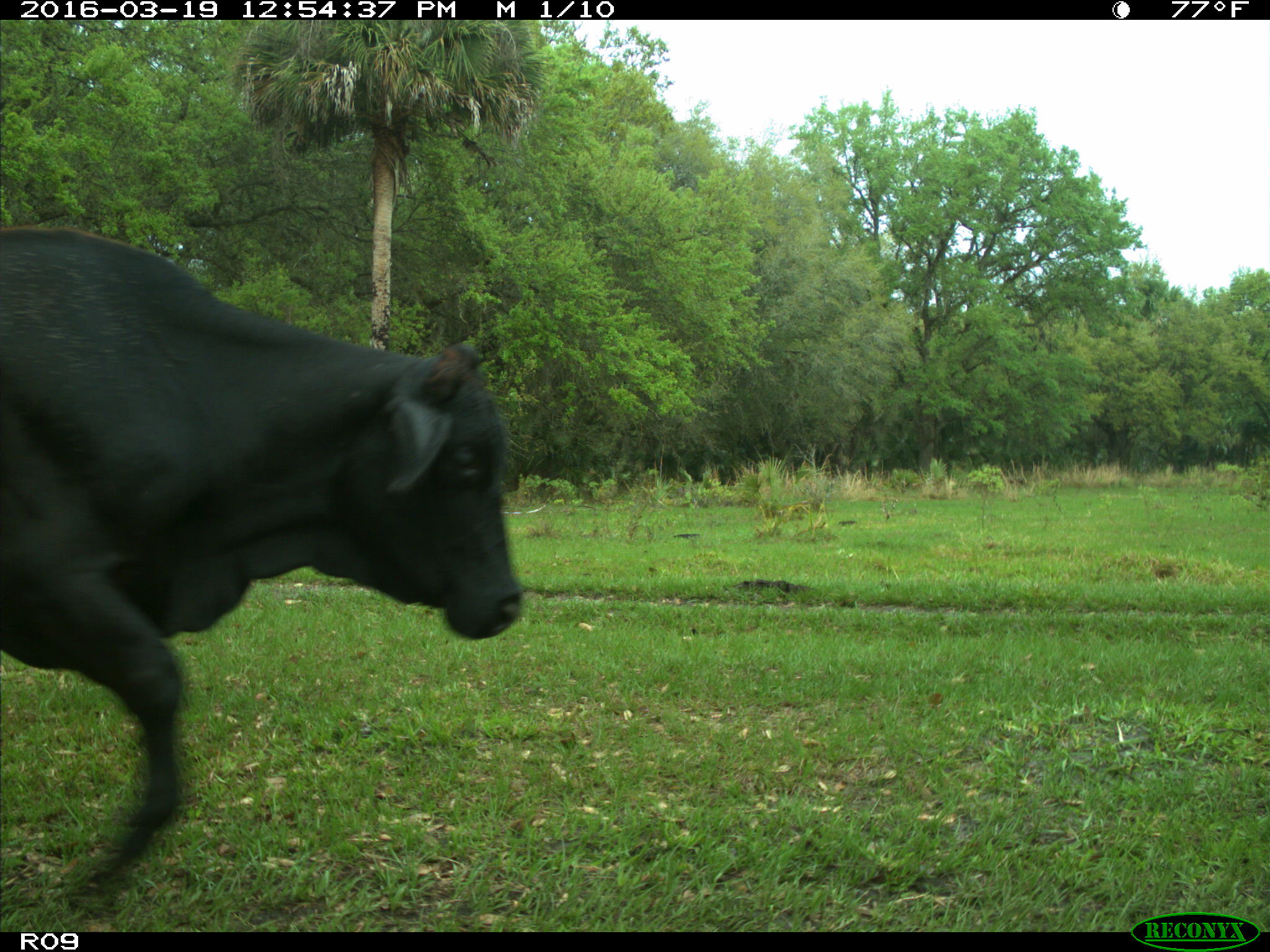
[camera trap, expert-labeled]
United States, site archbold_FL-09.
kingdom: Animalia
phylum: Chordata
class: Mammalia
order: Artiodactyla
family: Bovidae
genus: Bos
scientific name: Bos taurus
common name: domestic cow